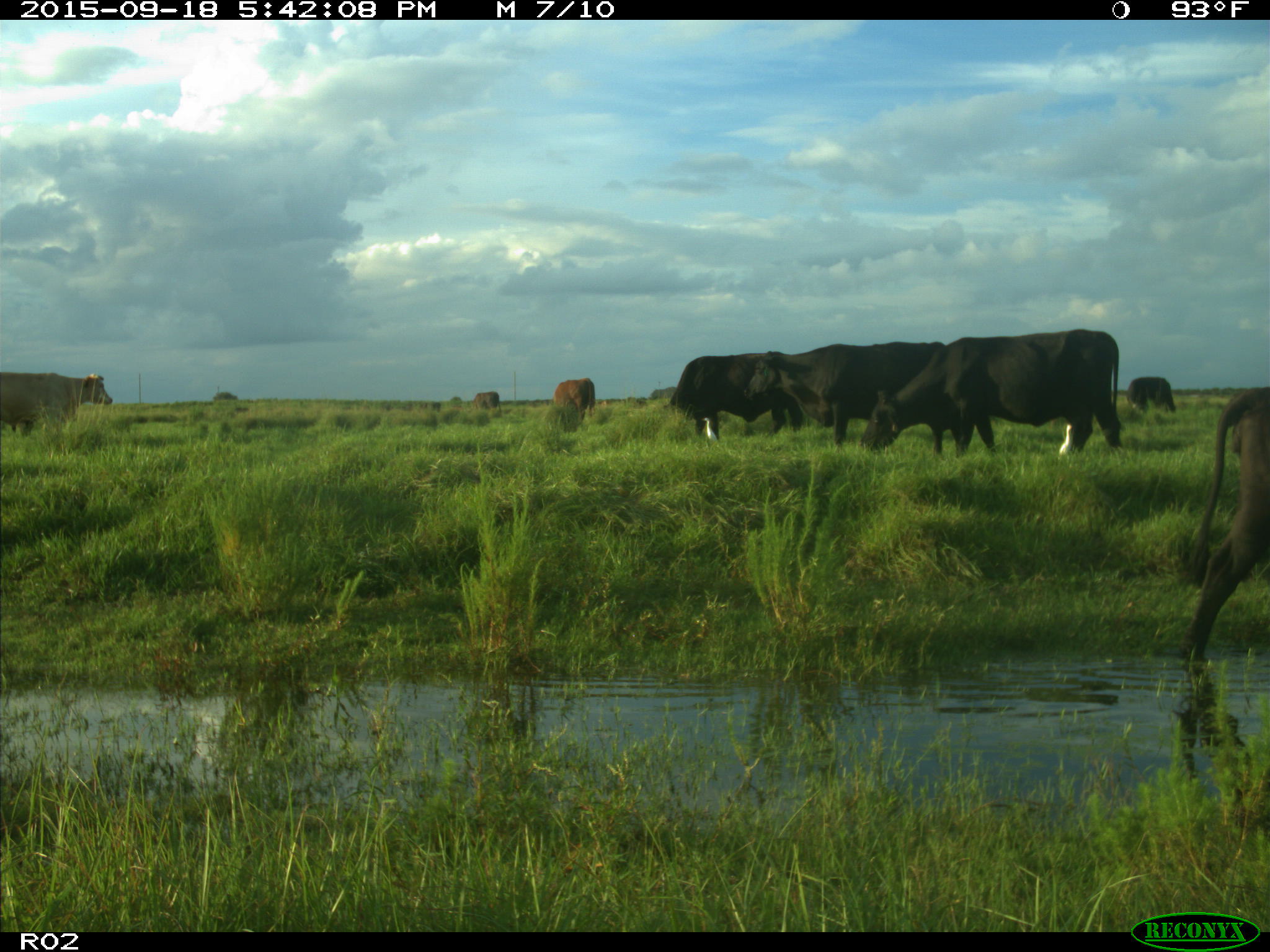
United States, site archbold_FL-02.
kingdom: Animalia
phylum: Chordata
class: Mammalia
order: Artiodactyla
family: Bovidae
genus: Bos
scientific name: Bos taurus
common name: domestic cow